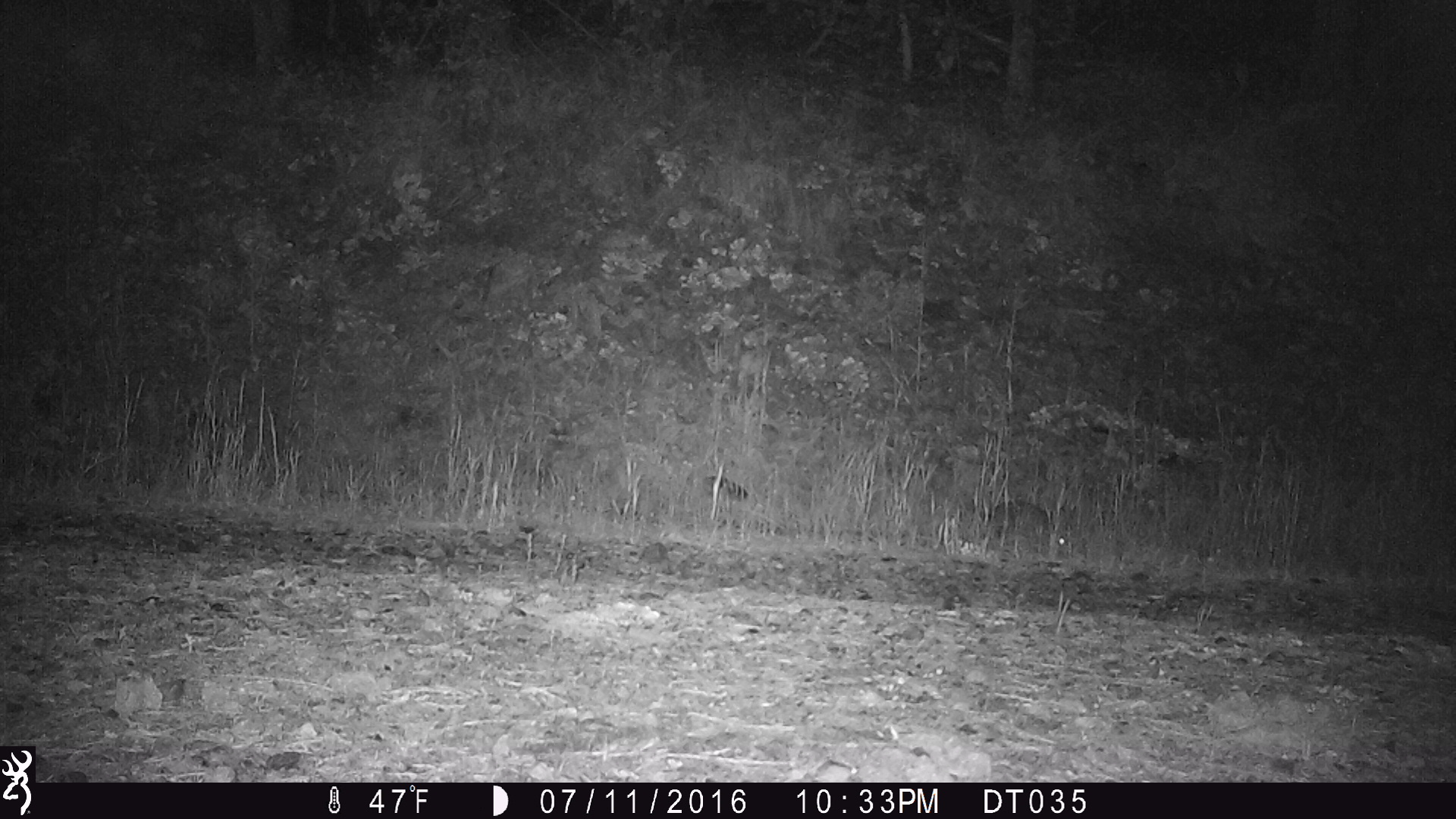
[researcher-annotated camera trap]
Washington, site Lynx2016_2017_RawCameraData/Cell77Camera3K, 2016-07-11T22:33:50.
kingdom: Animalia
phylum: Chordata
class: Mammalia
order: Lagomorpha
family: Leporidae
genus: Lepus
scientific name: Lepus americanus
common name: snowshoe hare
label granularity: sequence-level